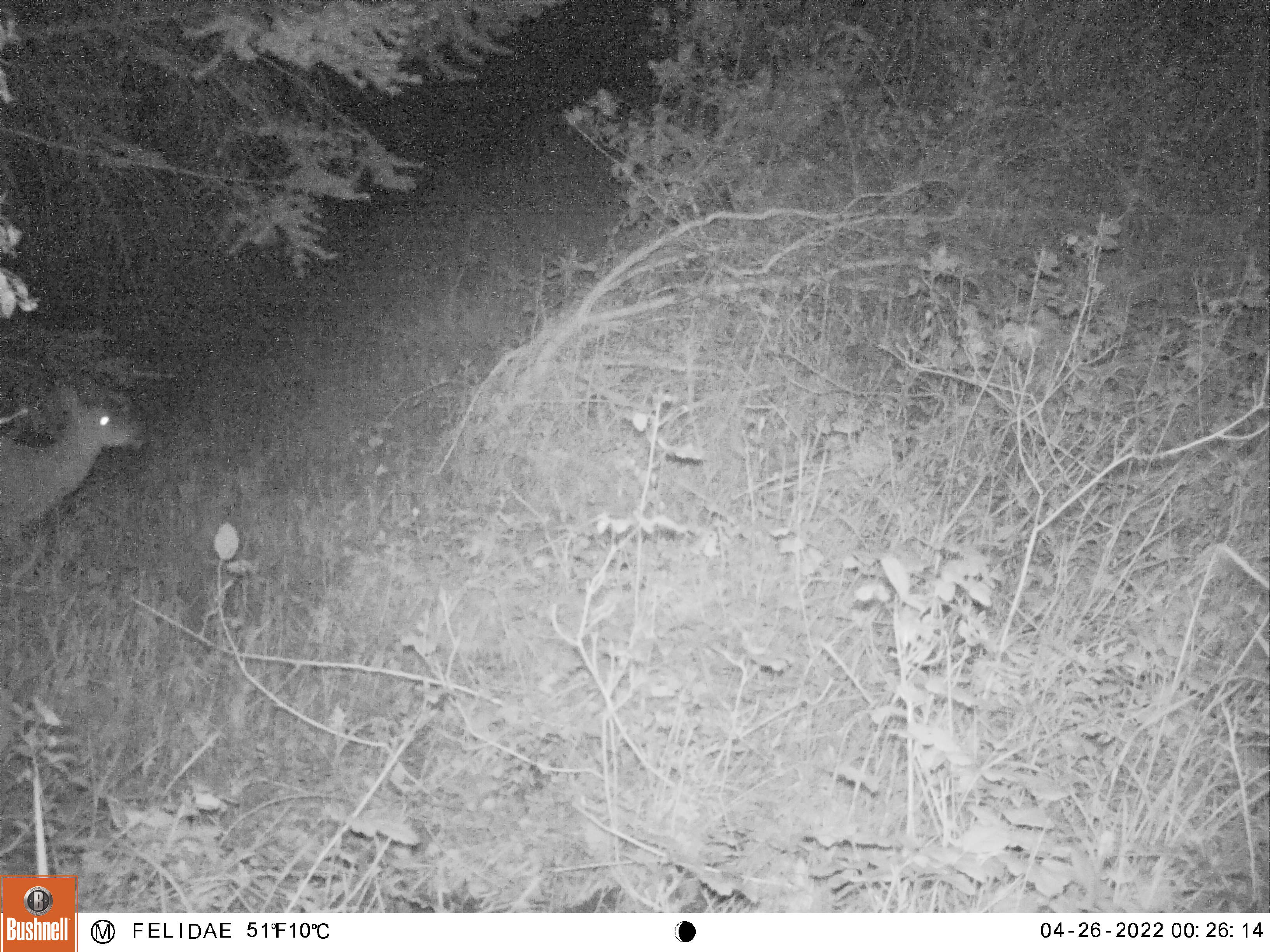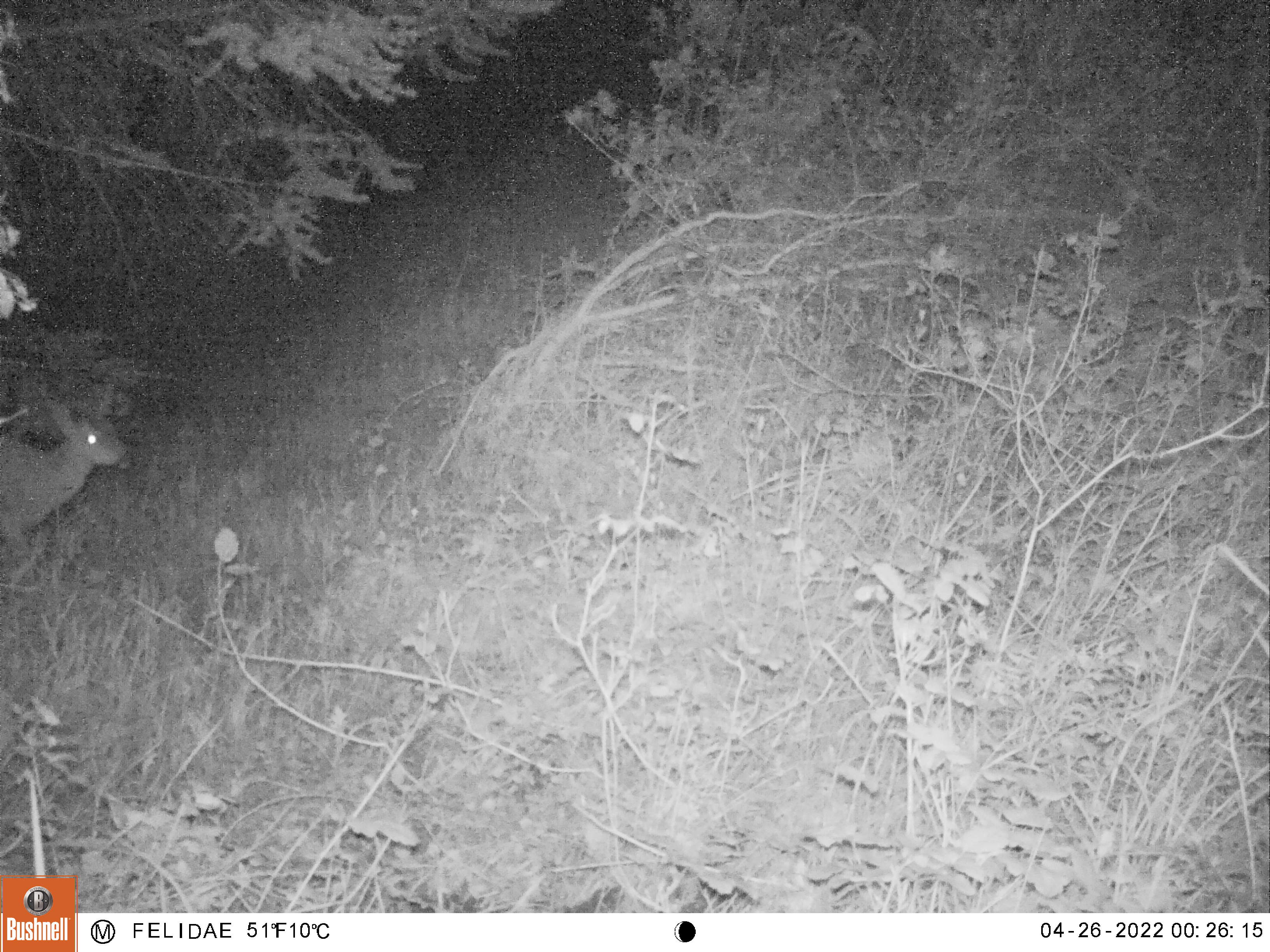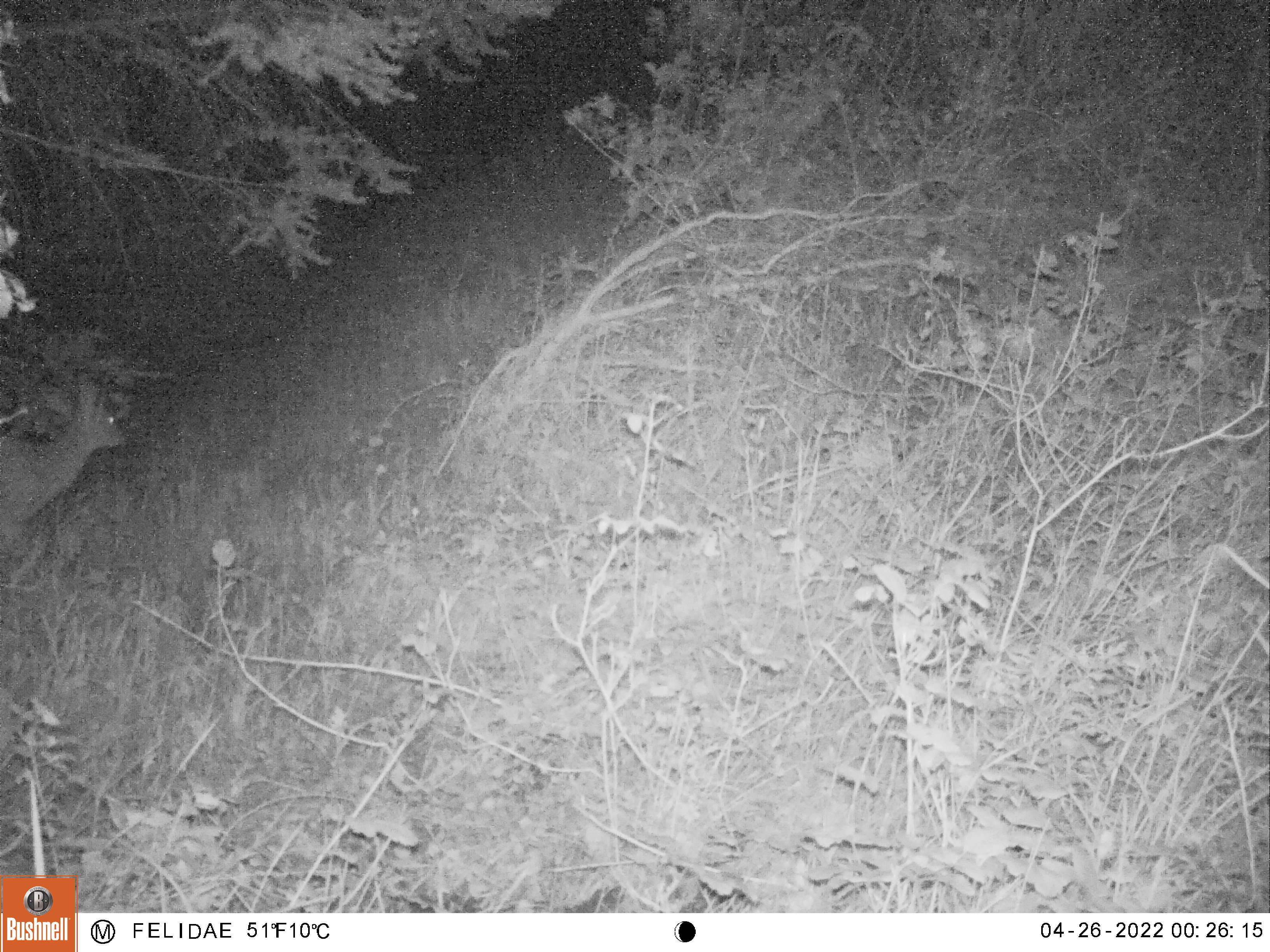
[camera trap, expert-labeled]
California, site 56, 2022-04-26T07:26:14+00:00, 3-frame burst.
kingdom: Animalia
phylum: Chordata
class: Mammalia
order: Artiodactyla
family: Cervidae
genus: Odocoileus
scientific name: Odocoileus hemionus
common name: mule deer